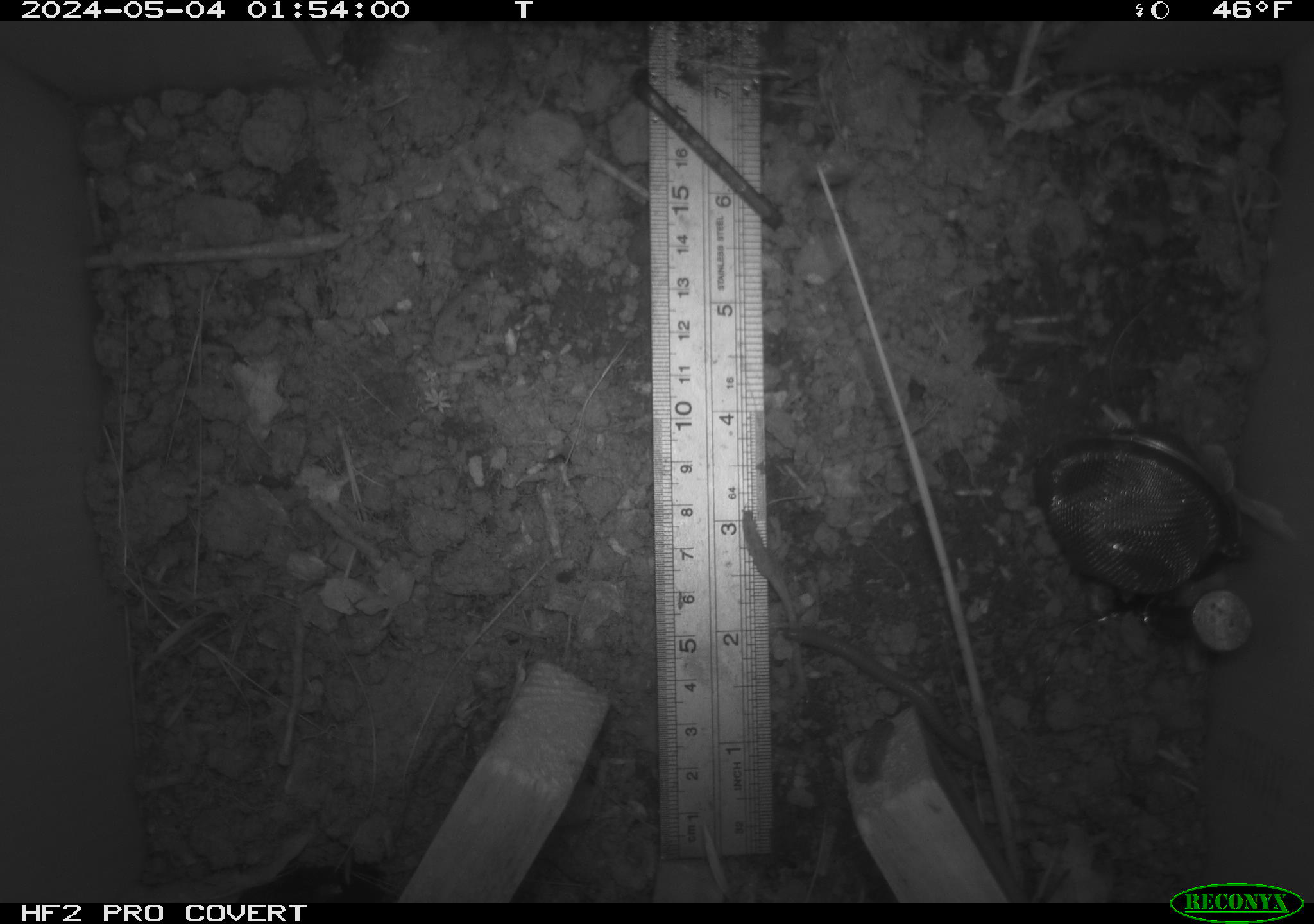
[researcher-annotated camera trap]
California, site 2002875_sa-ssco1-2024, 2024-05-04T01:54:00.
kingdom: Animalia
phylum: Arthropoda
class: Diplopoda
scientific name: Diplopoda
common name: millipedes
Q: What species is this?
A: Millipedes (Diplopoda).